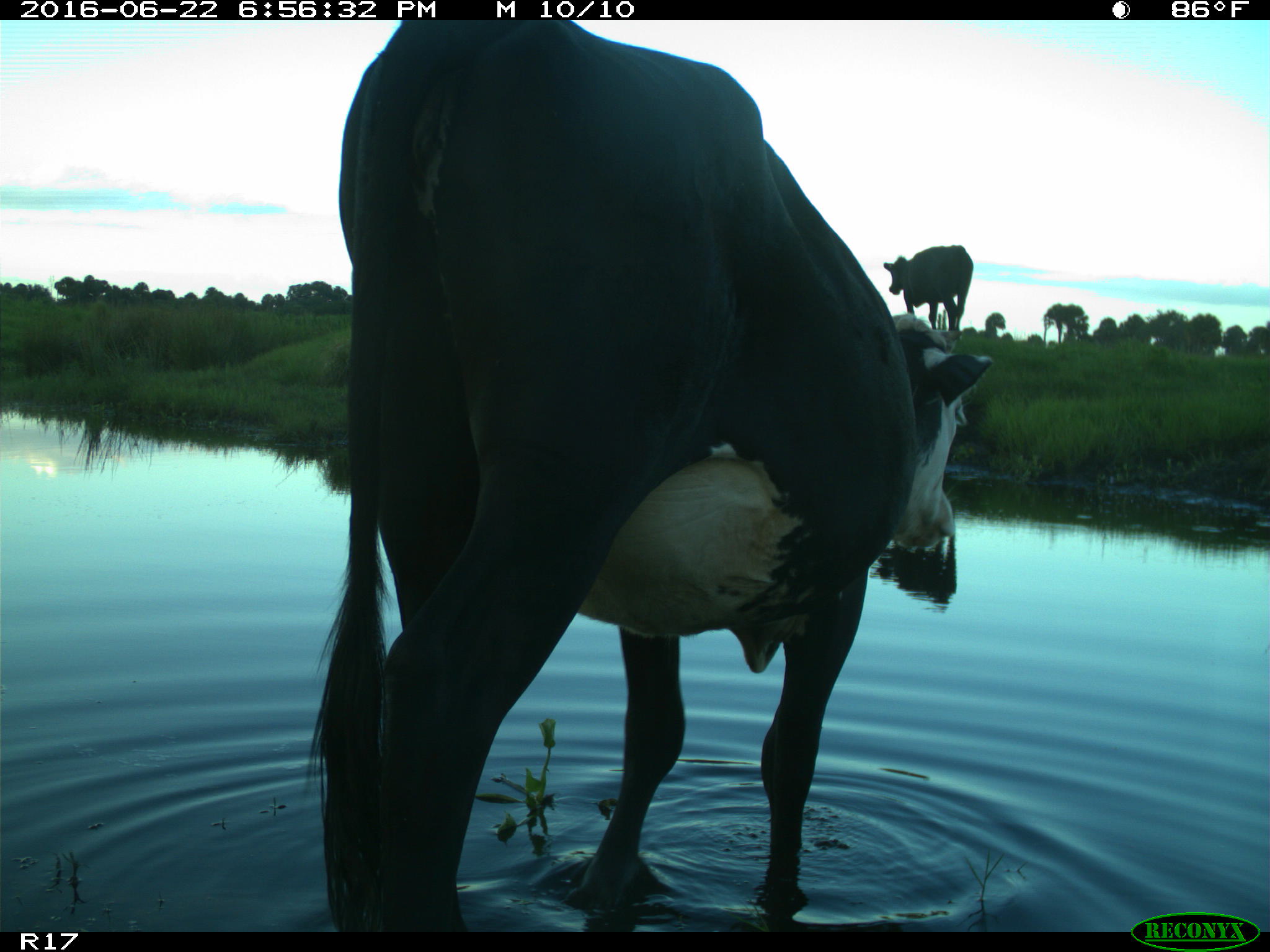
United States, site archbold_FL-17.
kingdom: Animalia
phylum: Chordata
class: Mammalia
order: Artiodactyla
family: Bovidae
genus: Bos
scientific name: Bos taurus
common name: domestic cow